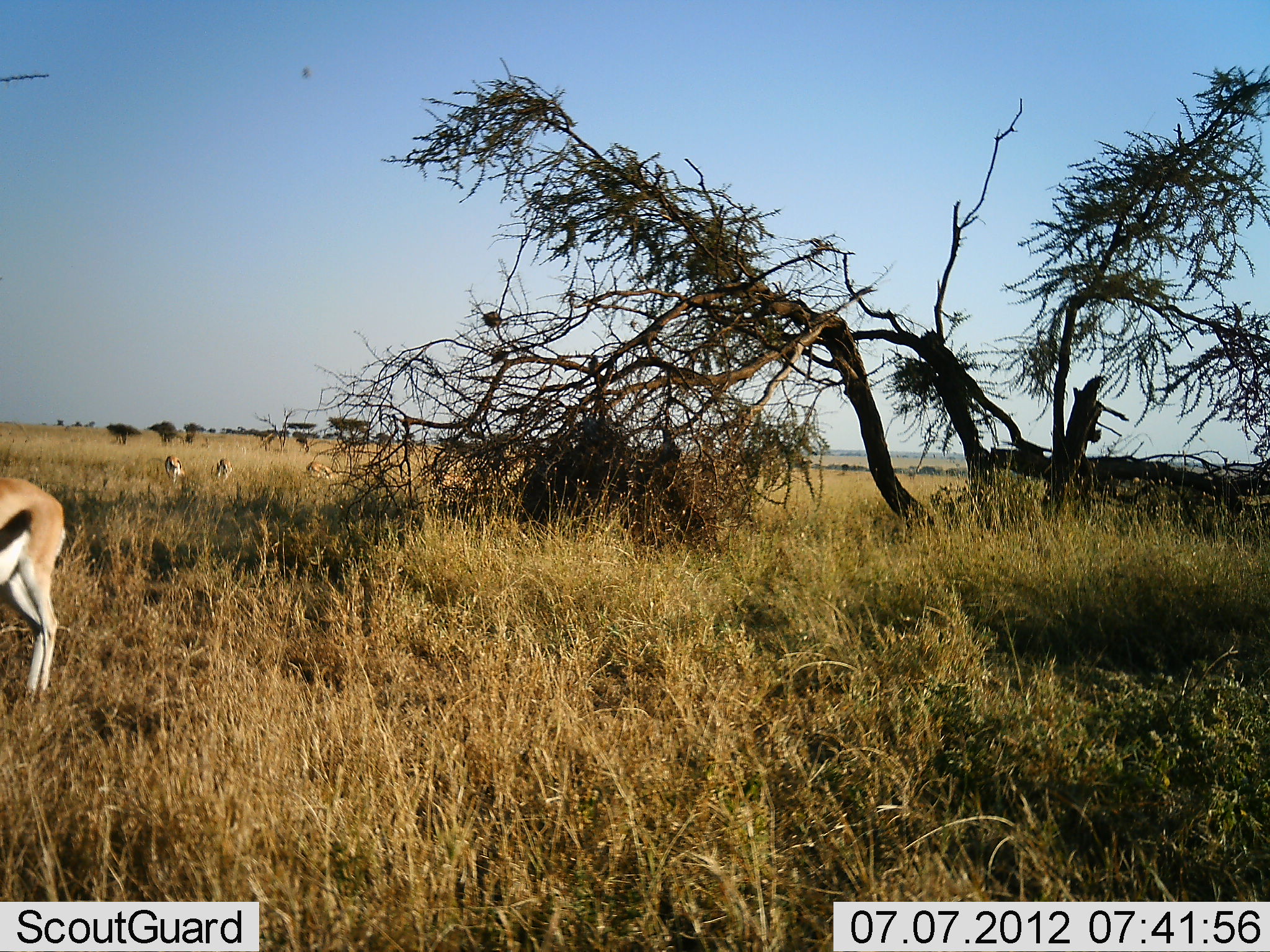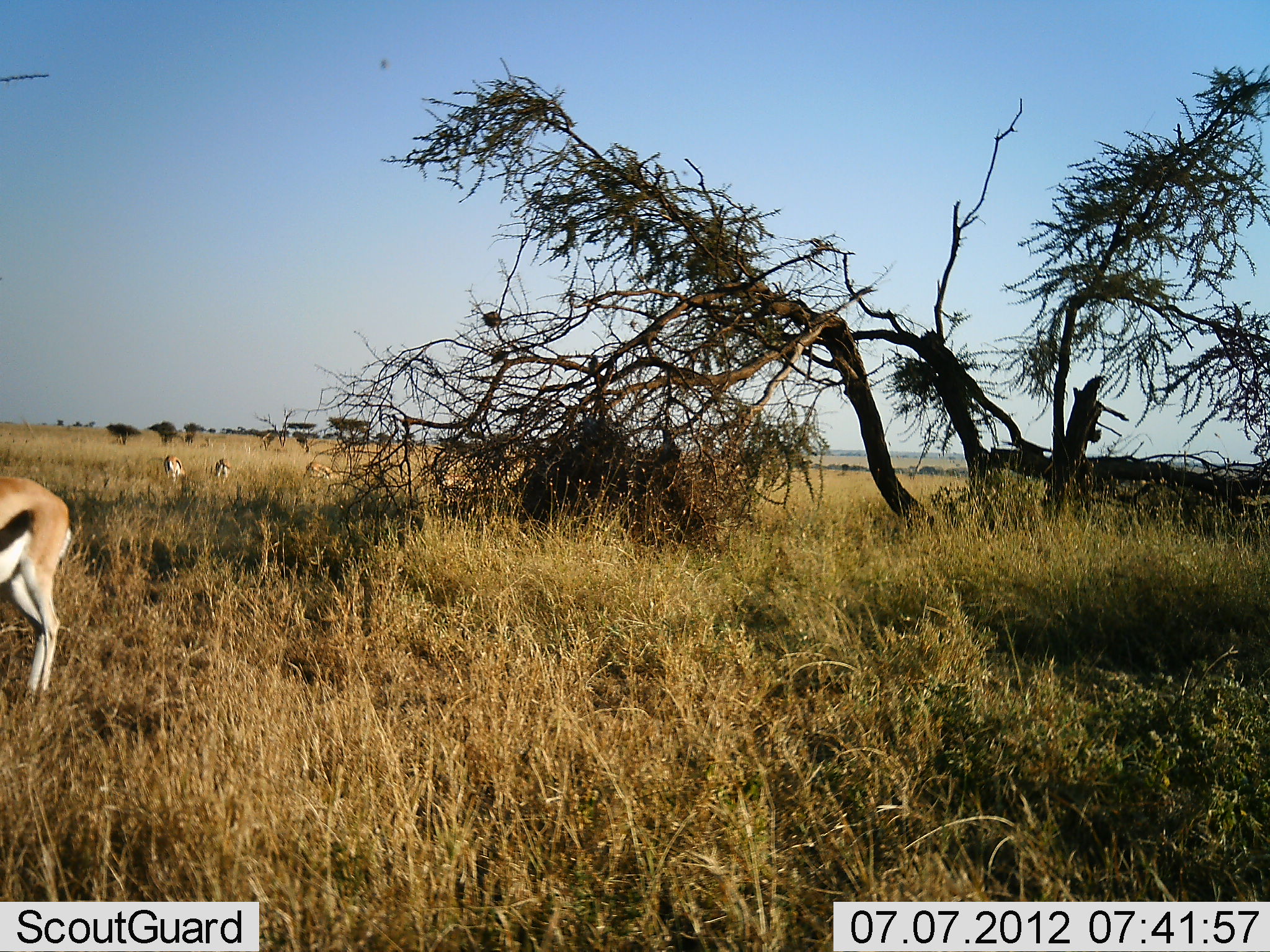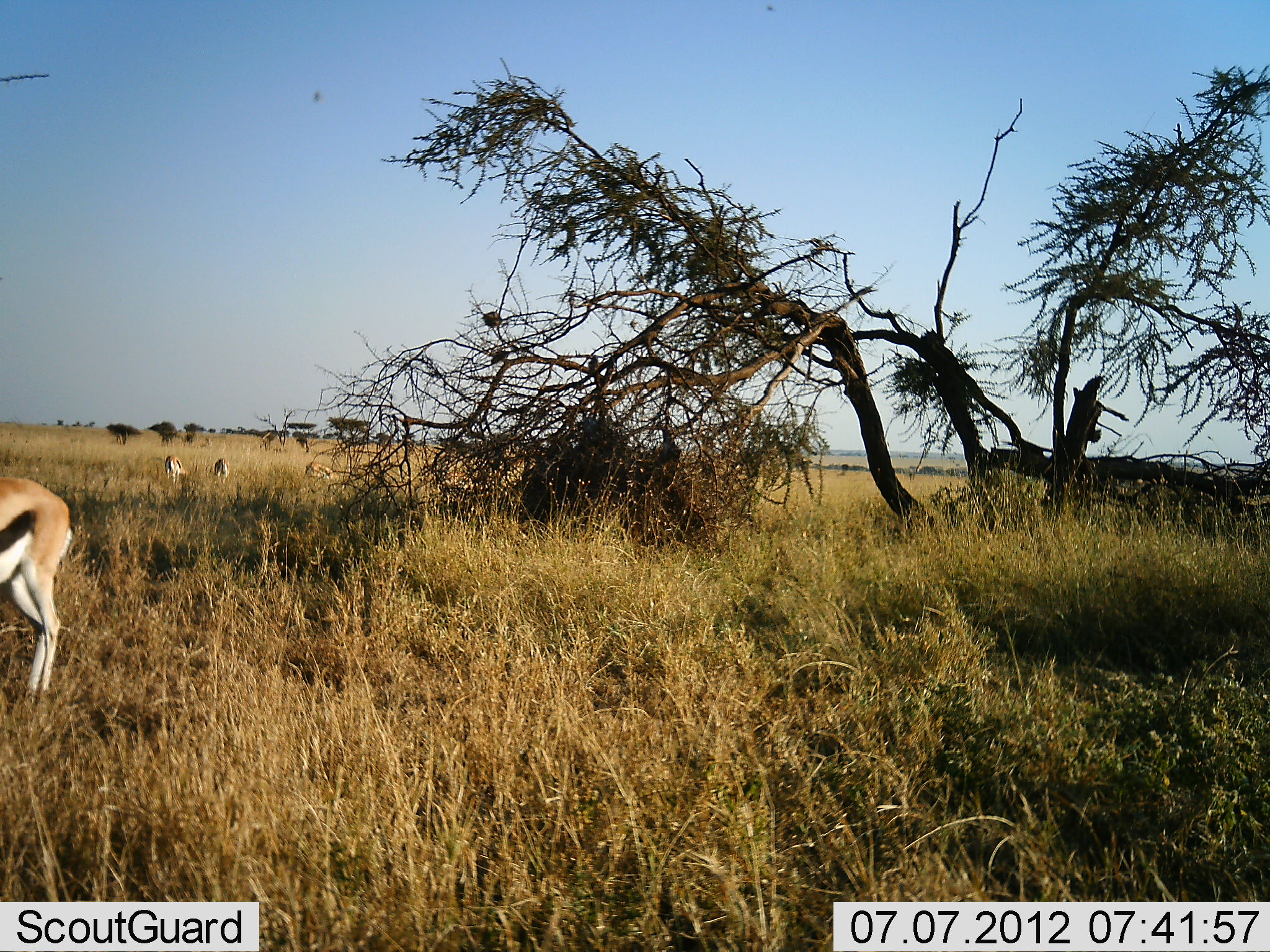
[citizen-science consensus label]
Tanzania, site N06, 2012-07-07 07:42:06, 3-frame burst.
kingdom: Animalia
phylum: Chordata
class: Mammalia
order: Artiodactyla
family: Bovidae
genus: Eudorcas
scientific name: Eudorcas thomsonii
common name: thomson's gazelle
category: gazellethomsons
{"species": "gazellethomsons (thomson's gazelle) (Eudorcas thomsonii)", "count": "5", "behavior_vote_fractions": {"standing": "60%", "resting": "0%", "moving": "0%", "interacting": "0%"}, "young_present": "0%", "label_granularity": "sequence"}